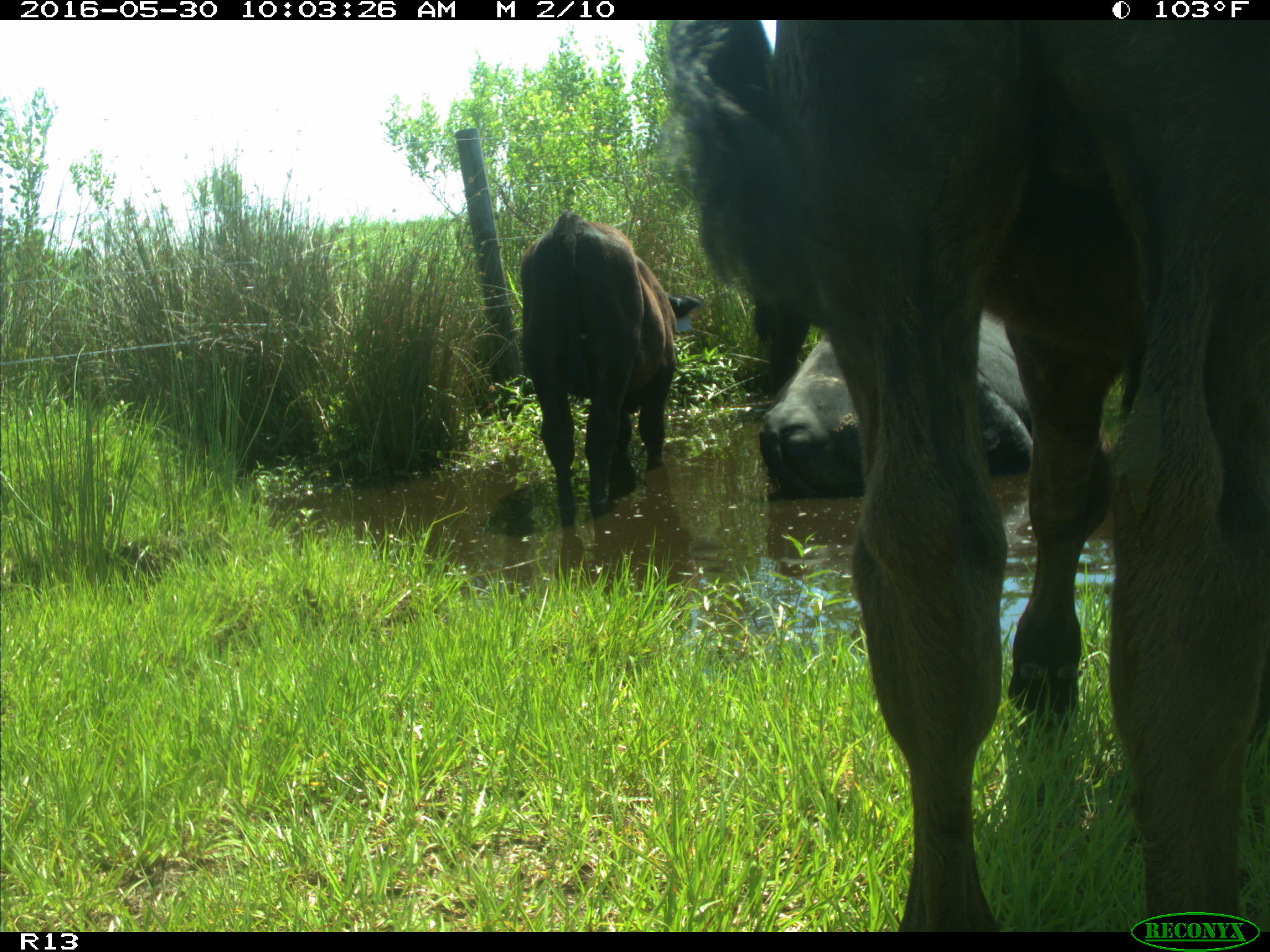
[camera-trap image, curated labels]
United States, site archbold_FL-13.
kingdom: Animalia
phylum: Chordata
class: Mammalia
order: Artiodactyla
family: Bovidae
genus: Bos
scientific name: Bos taurus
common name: domestic cow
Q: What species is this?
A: Bos taurus (domestic cow).